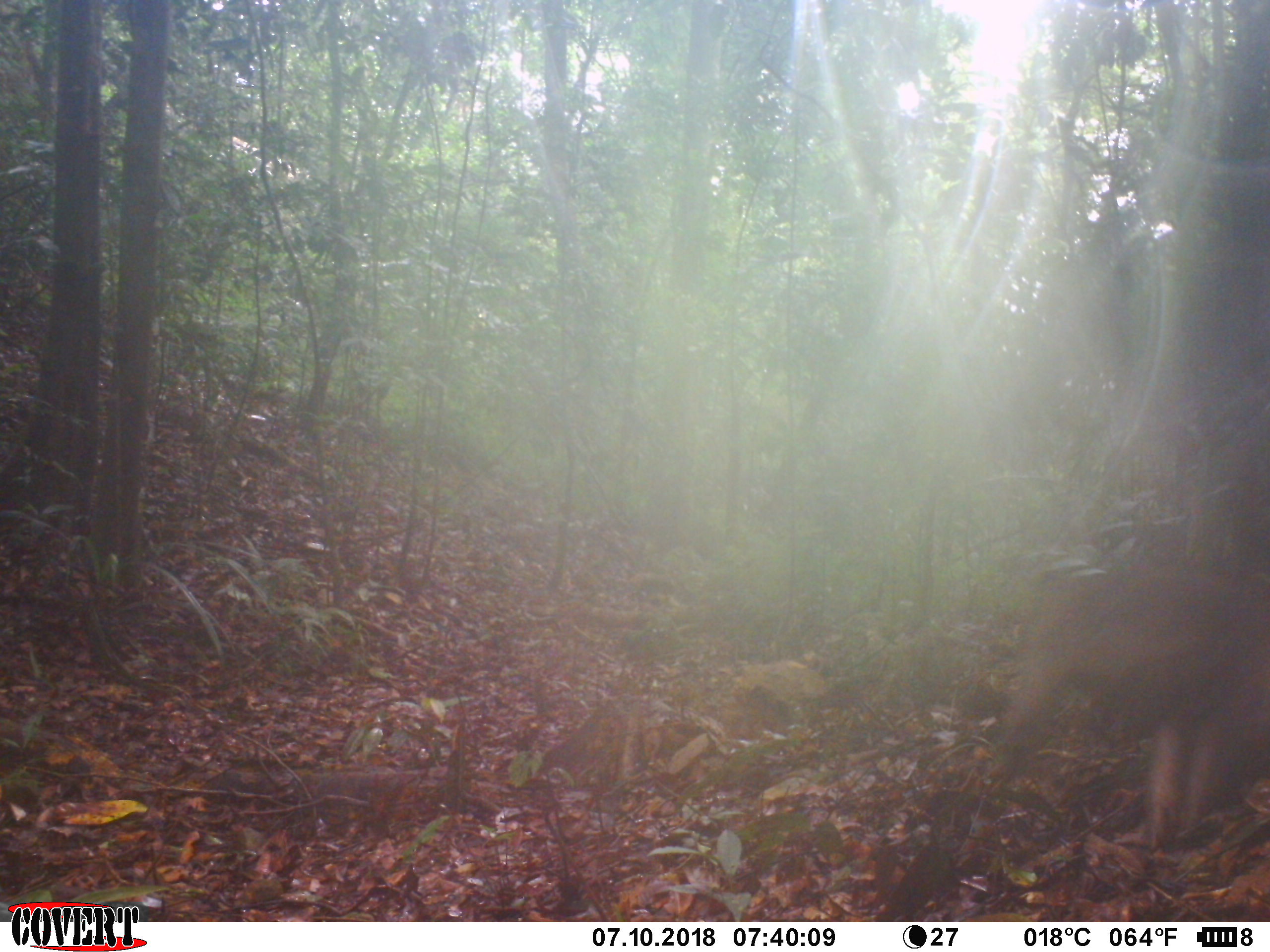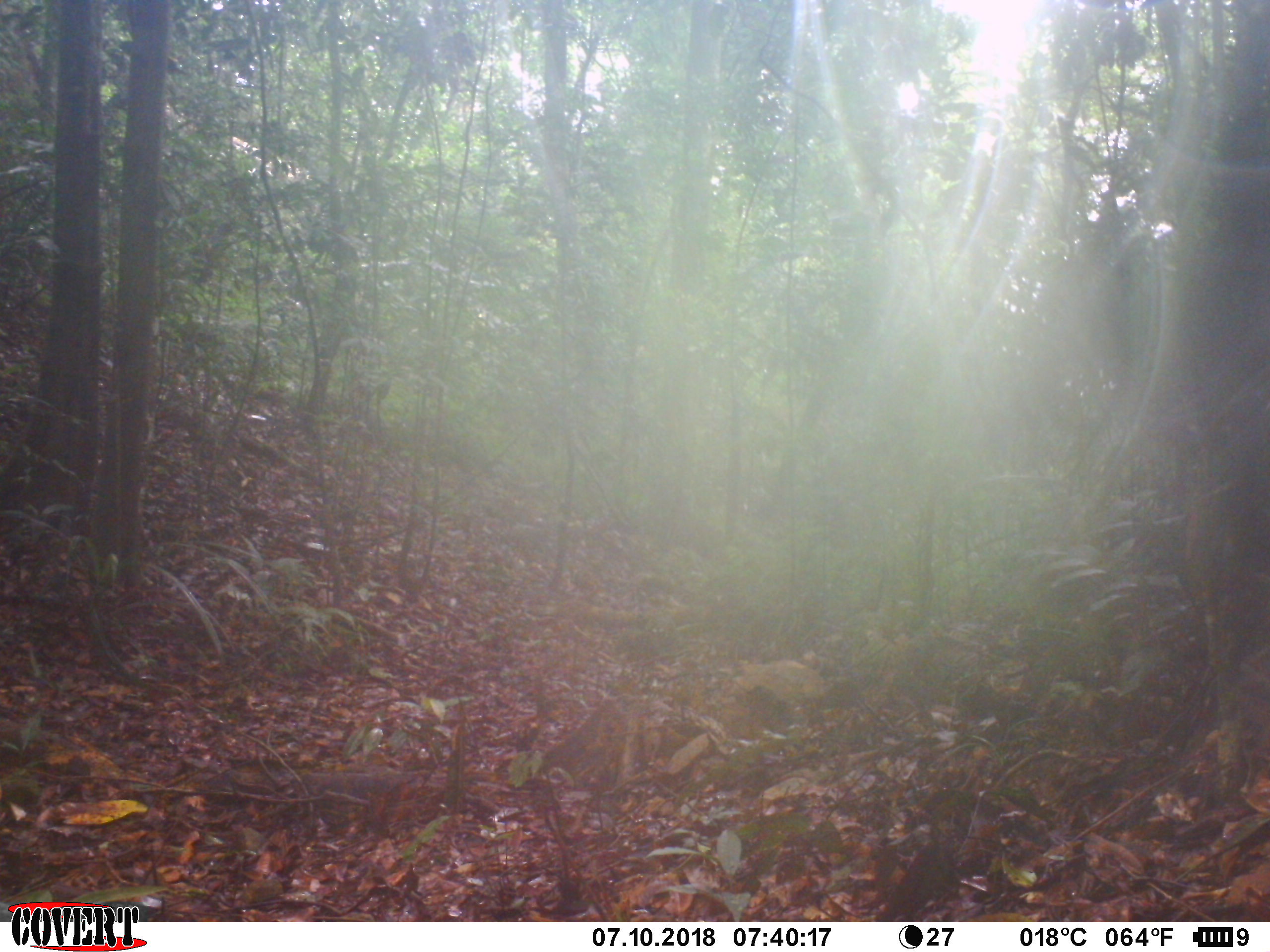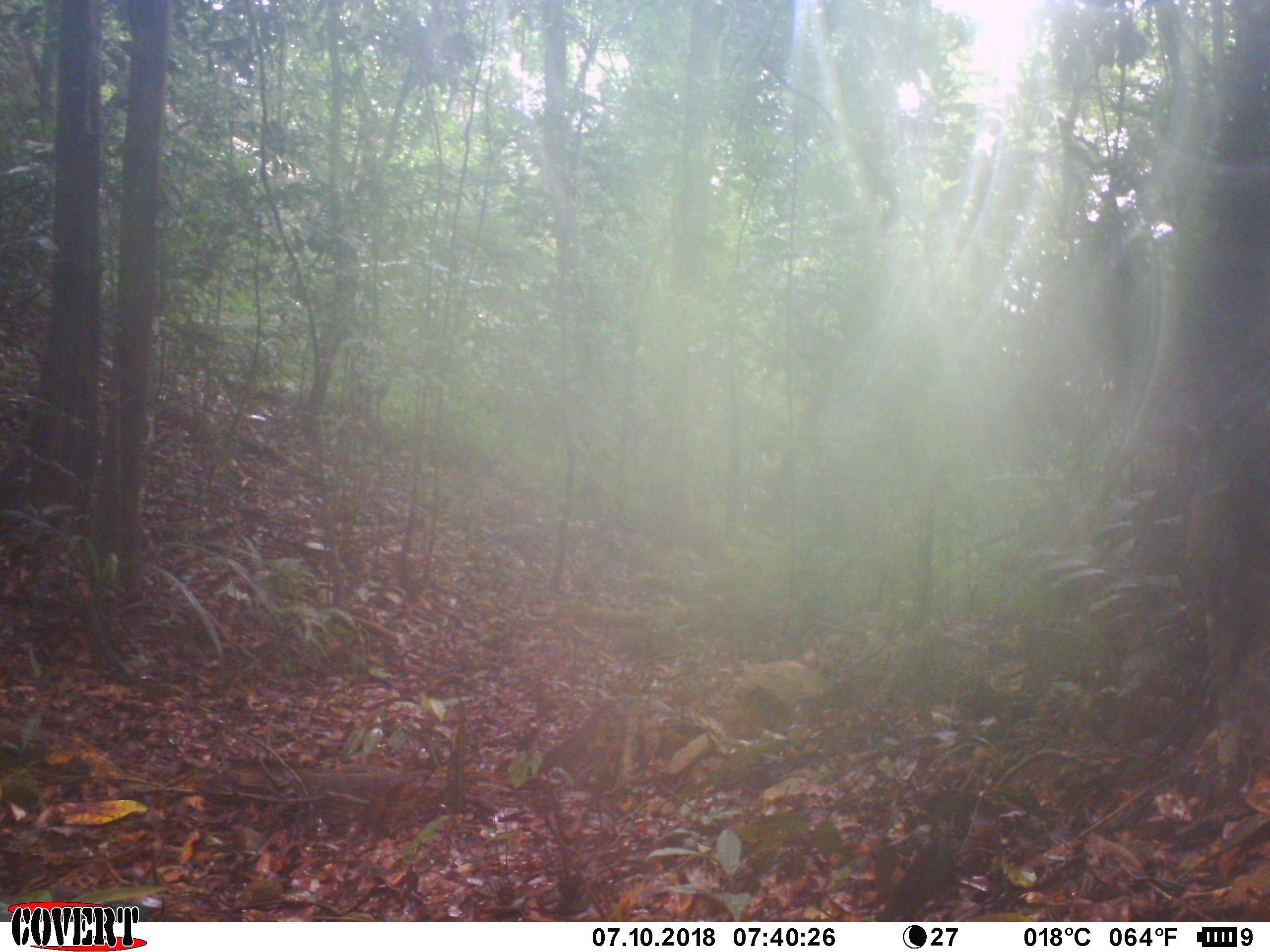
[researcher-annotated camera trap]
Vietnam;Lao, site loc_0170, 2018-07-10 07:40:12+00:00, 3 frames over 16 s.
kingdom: Animalia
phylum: Chordata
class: Mammalia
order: Primates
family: Cercopithecidae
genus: Macaca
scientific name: Macaca arctoides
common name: stump-tailed macaque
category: stump tailed macaque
Stump tailed macaque (stump-tailed macaque) (Macaca arctoides). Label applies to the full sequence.